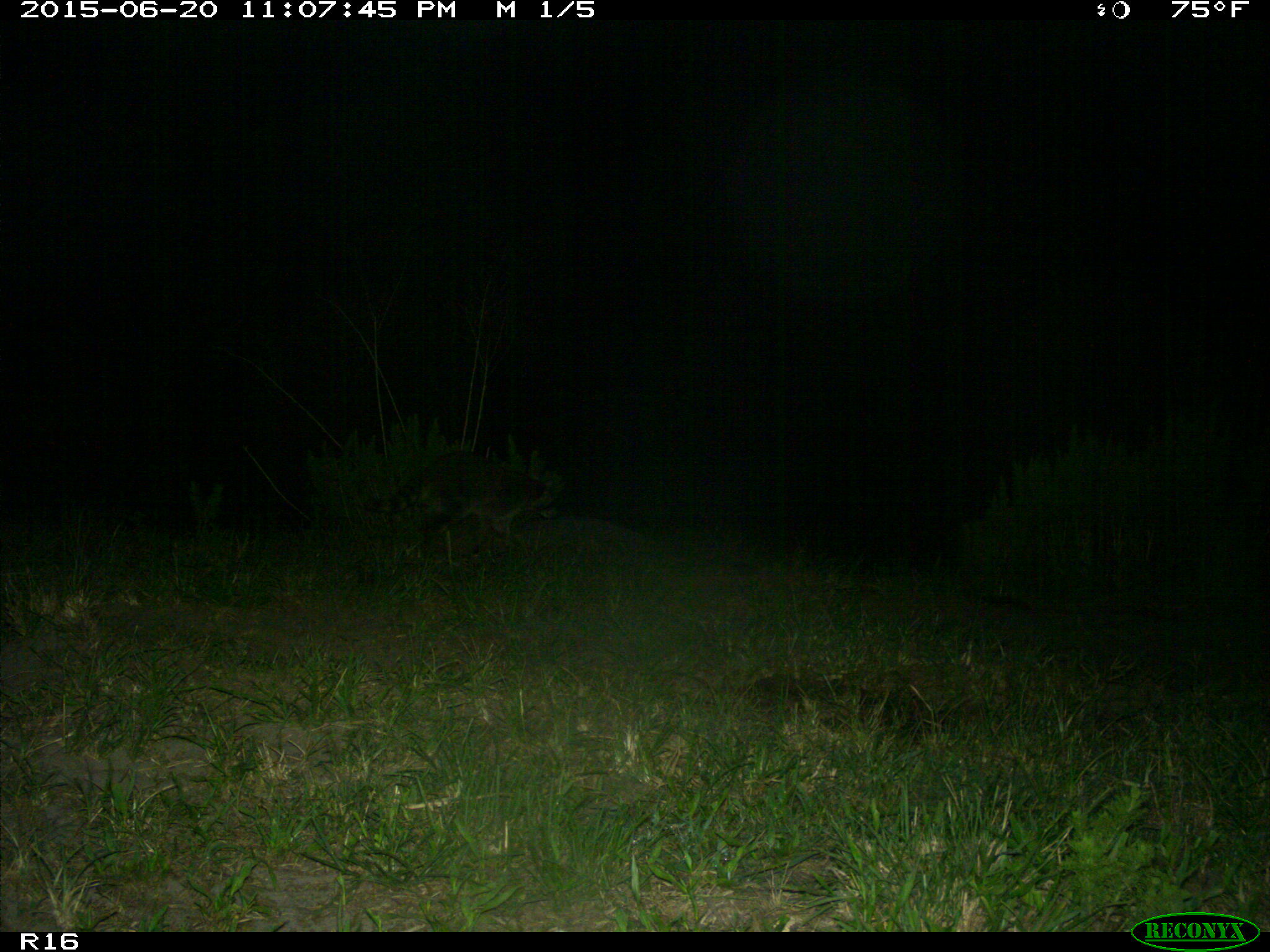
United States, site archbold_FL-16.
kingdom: Animalia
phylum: Chordata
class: Mammalia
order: Carnivora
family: Procyonidae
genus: Procyon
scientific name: Procyon lotor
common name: common raccoon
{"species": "Procyon lotor (common raccoon)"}